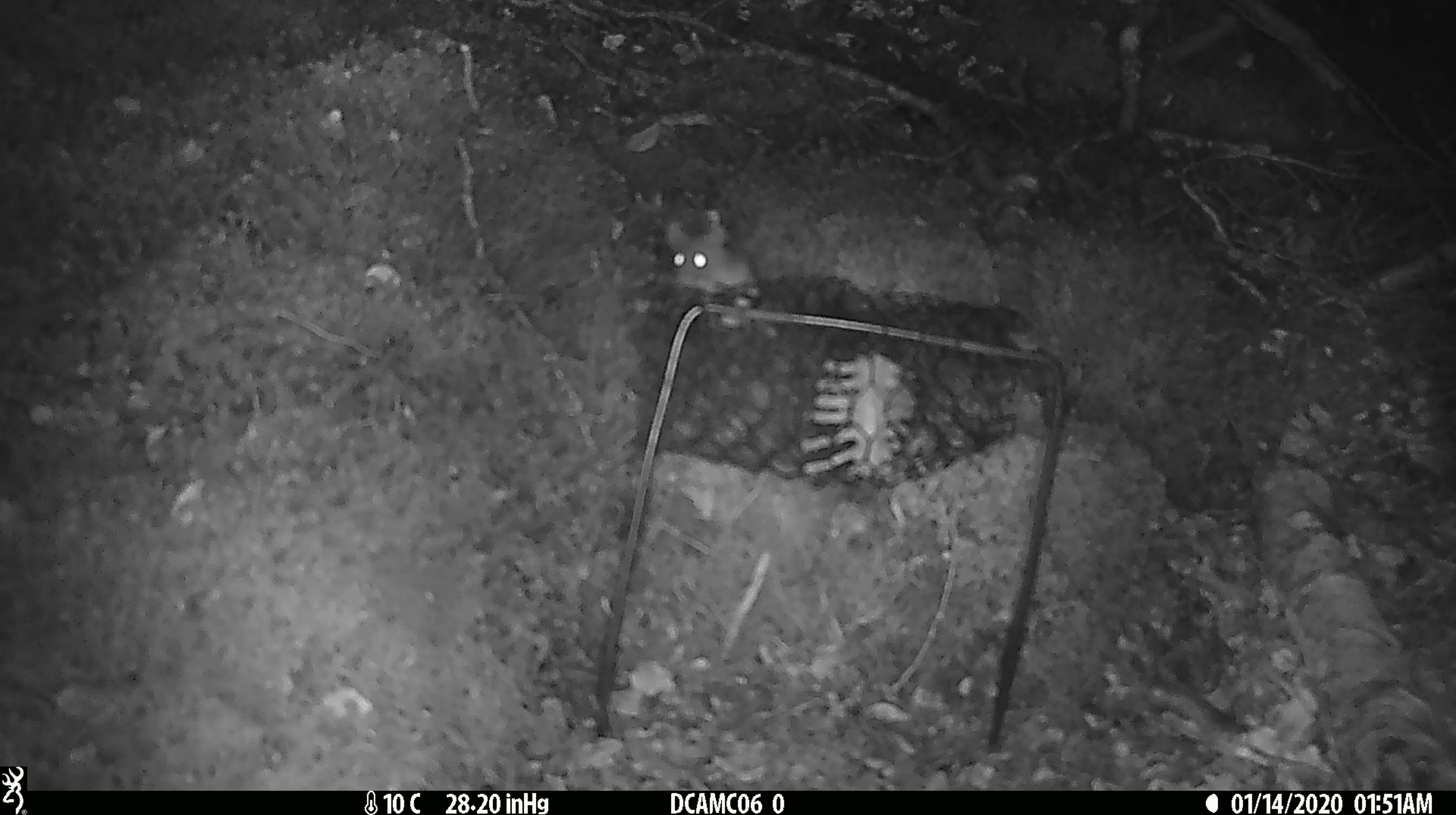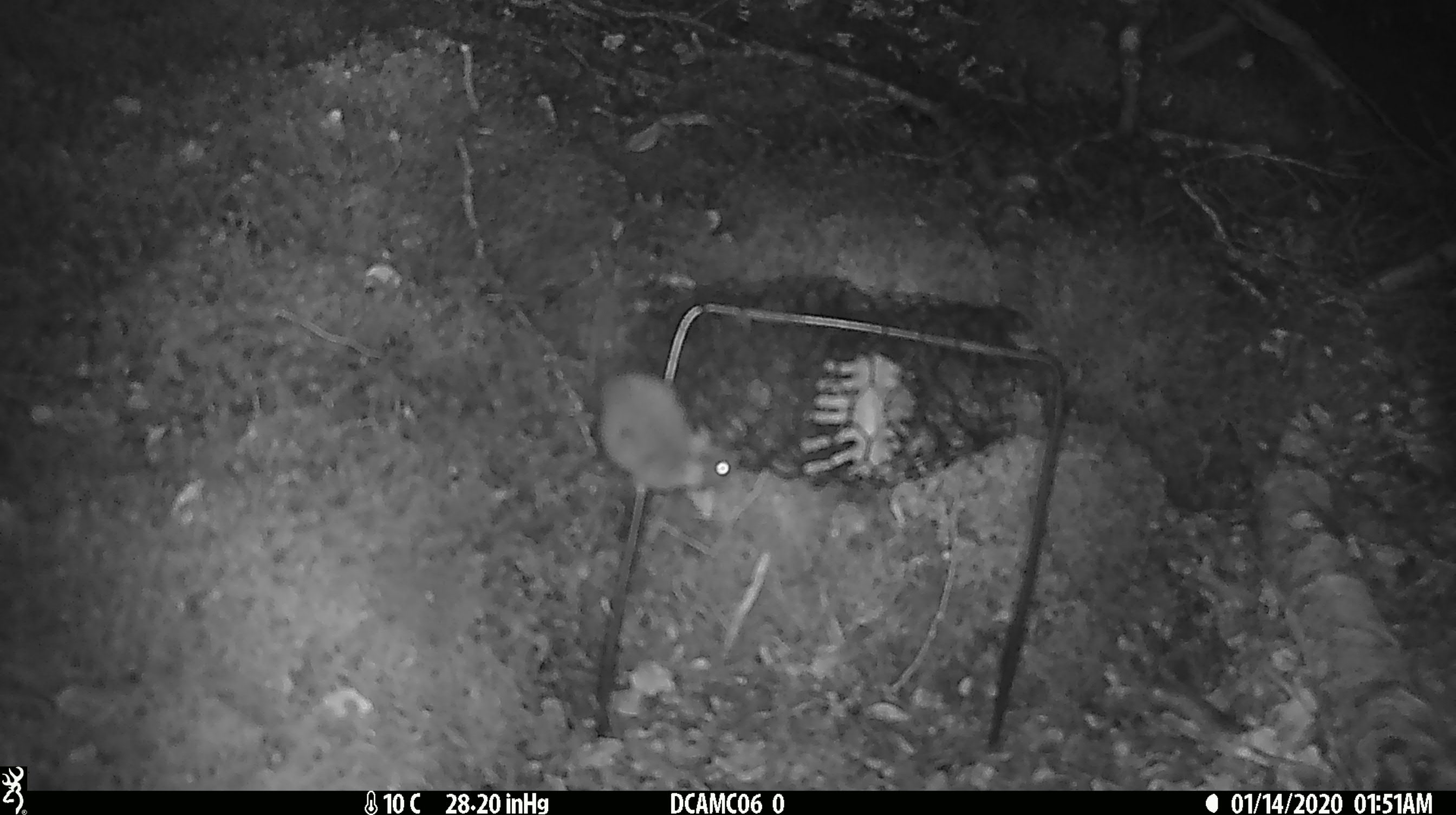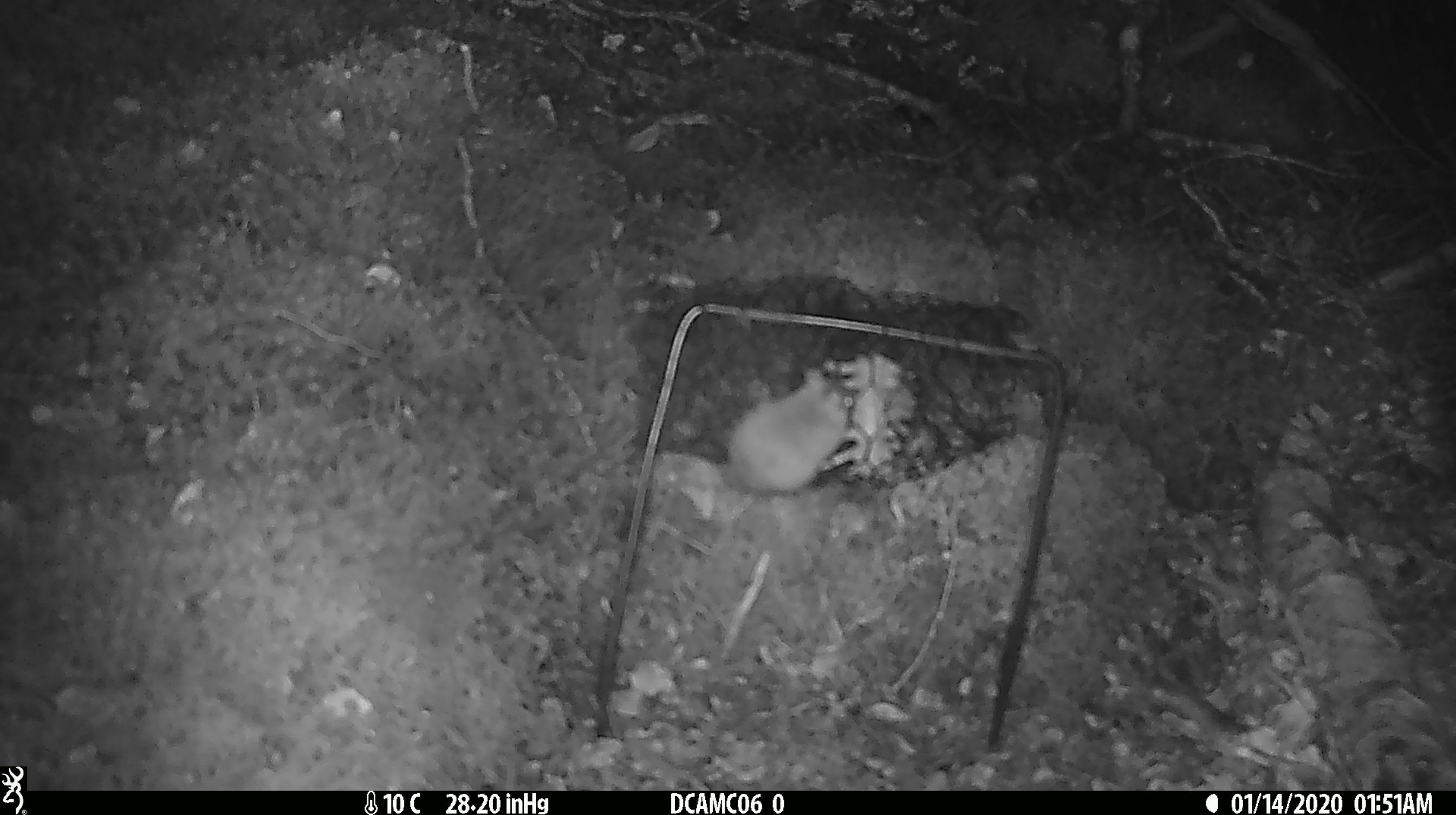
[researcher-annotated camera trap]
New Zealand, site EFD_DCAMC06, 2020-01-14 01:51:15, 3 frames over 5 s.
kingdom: Animalia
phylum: Chordata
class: Mammalia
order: Rodentia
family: Muridae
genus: Mus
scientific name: Mus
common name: mouse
Mouse (Mus).